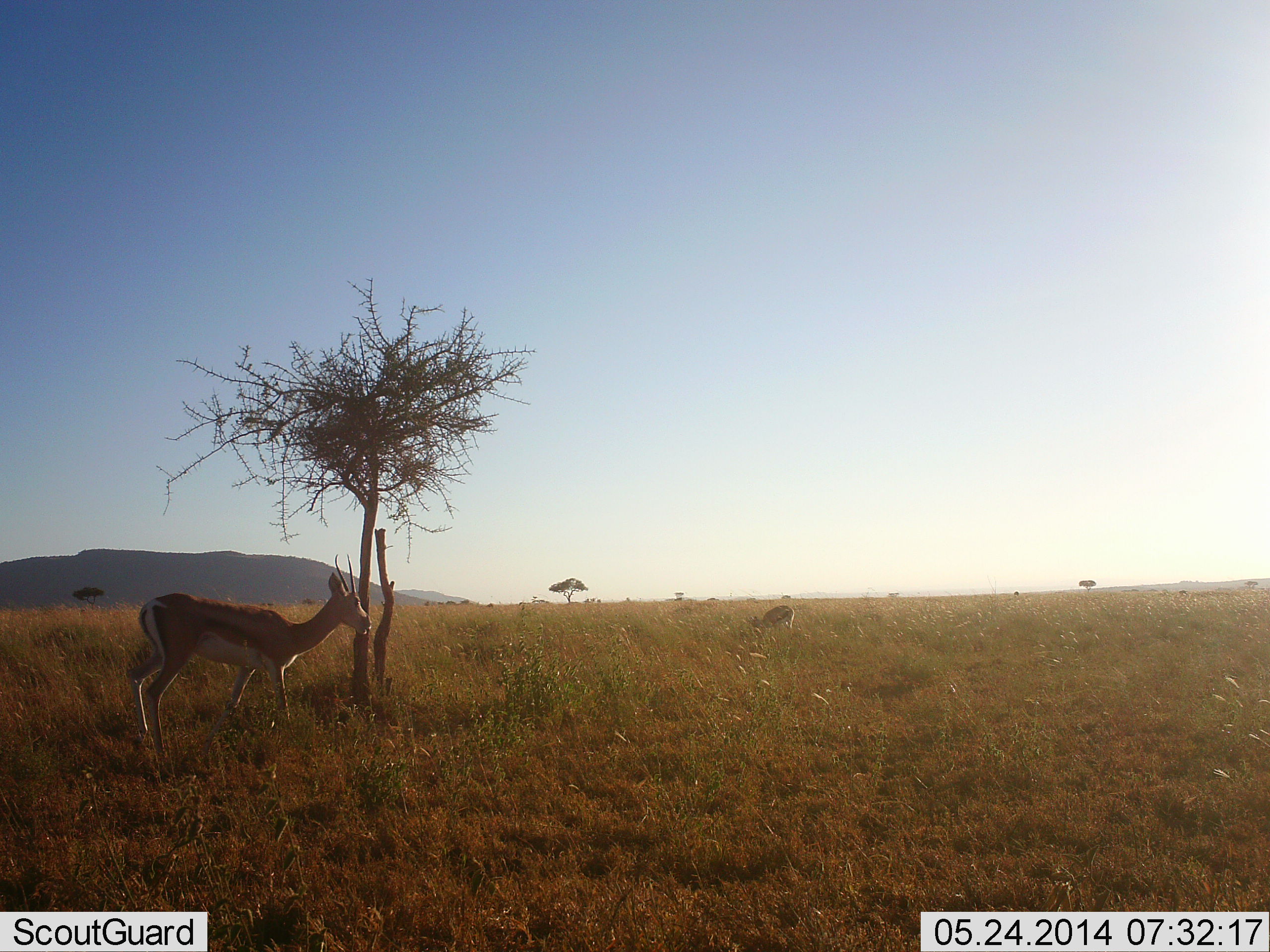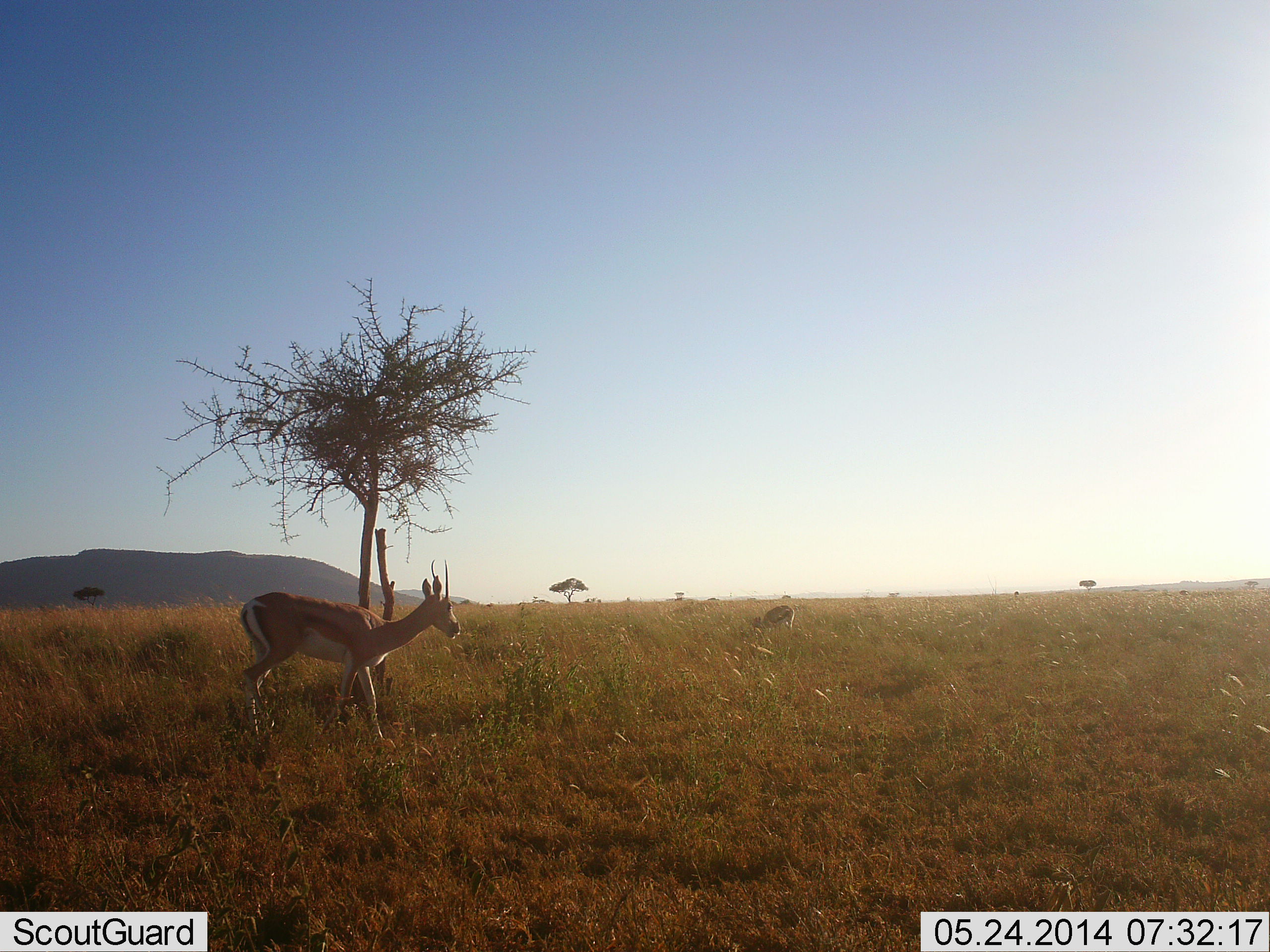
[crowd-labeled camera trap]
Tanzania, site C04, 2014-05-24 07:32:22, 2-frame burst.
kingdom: Animalia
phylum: Chordata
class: Mammalia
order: Artiodactyla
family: Bovidae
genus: Nanger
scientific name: Nanger granti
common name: grant's gazelle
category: gazellegrants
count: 2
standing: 20%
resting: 0%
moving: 80%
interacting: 0%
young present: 0%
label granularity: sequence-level